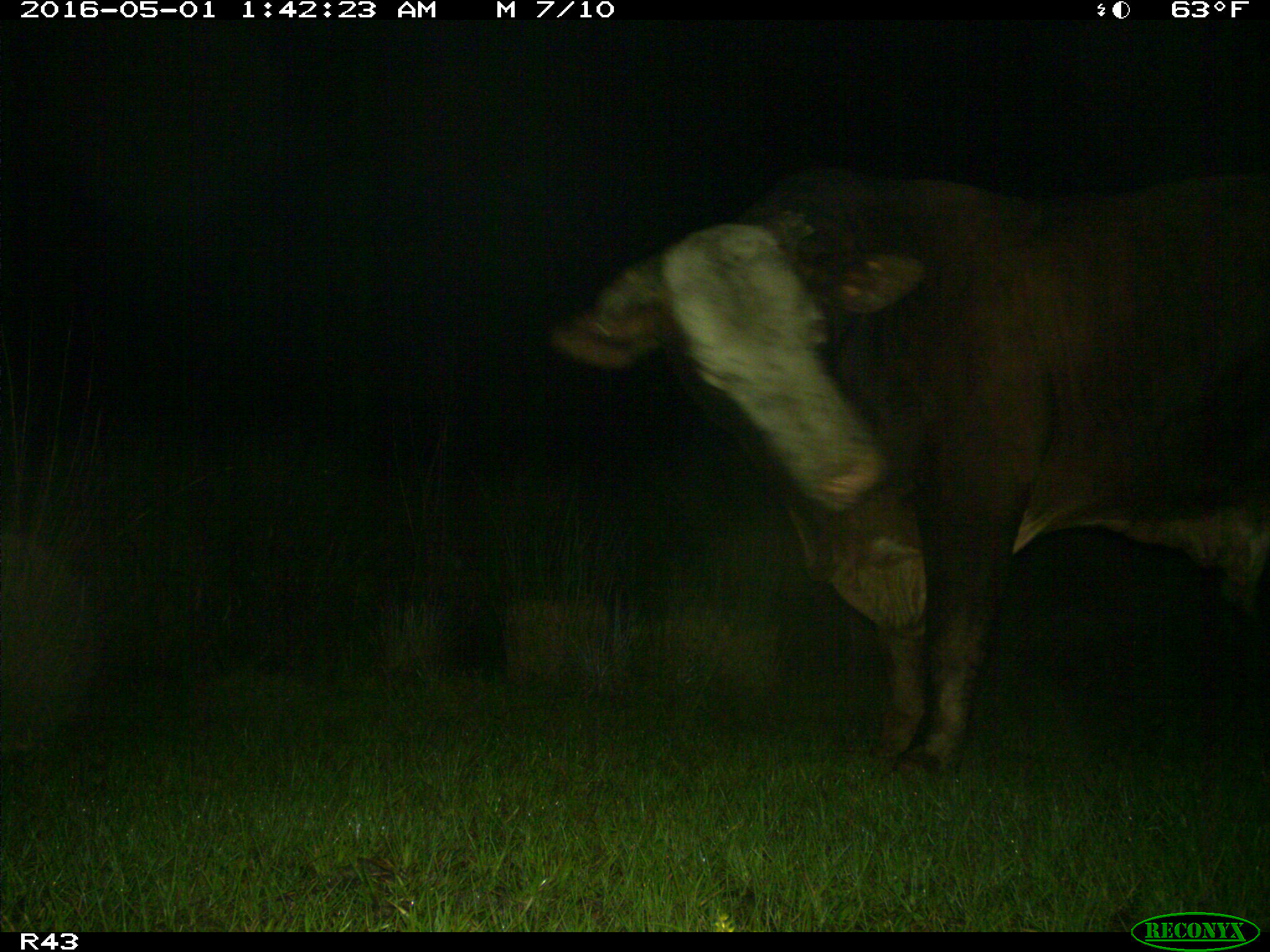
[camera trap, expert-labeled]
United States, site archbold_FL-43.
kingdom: Animalia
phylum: Chordata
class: Mammalia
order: Artiodactyla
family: Bovidae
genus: Bos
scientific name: Bos taurus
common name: domestic cow